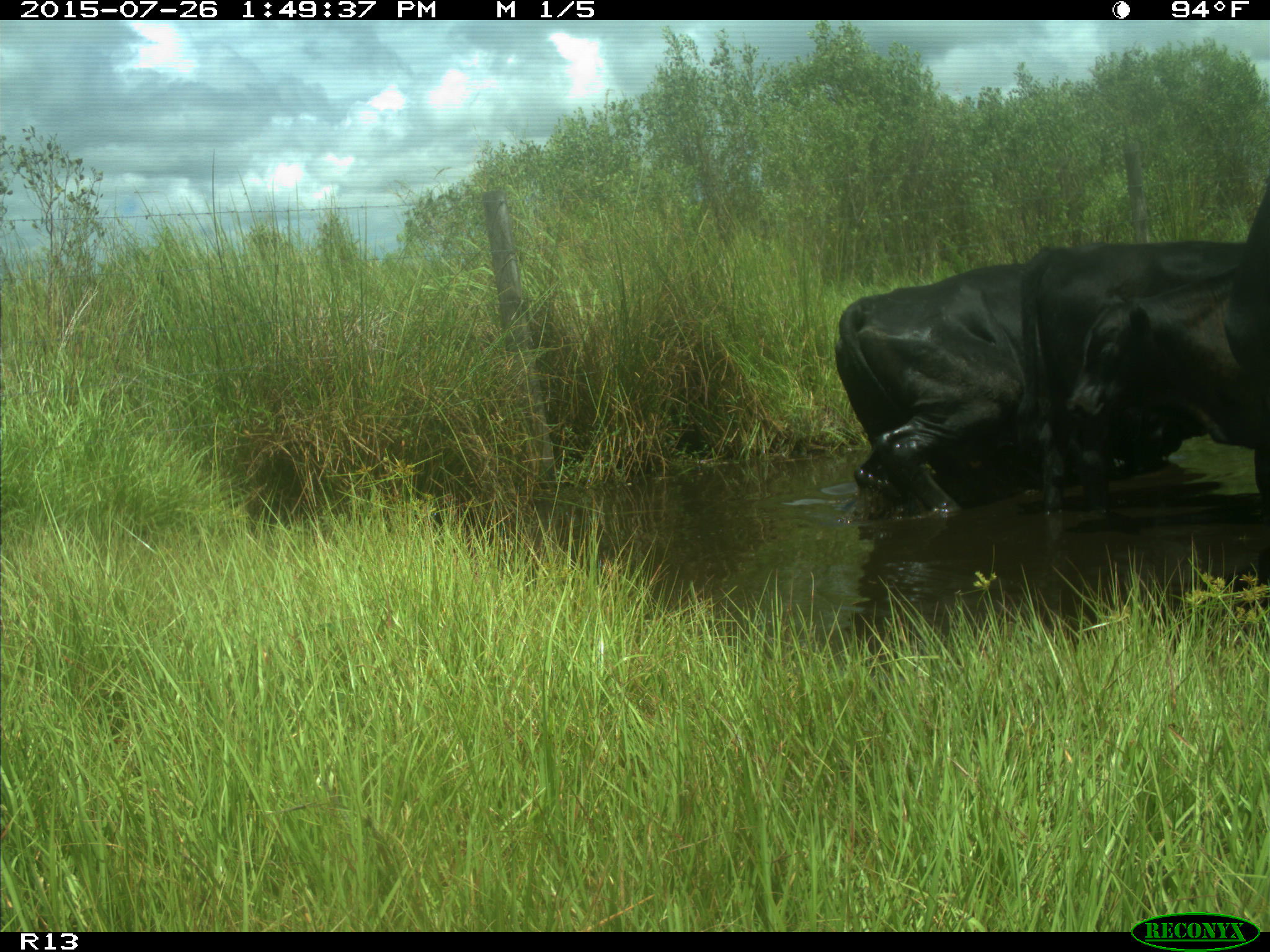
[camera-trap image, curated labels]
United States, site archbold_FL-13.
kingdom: Animalia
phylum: Chordata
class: Mammalia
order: Artiodactyla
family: Bovidae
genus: Bos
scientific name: Bos taurus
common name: domestic cow